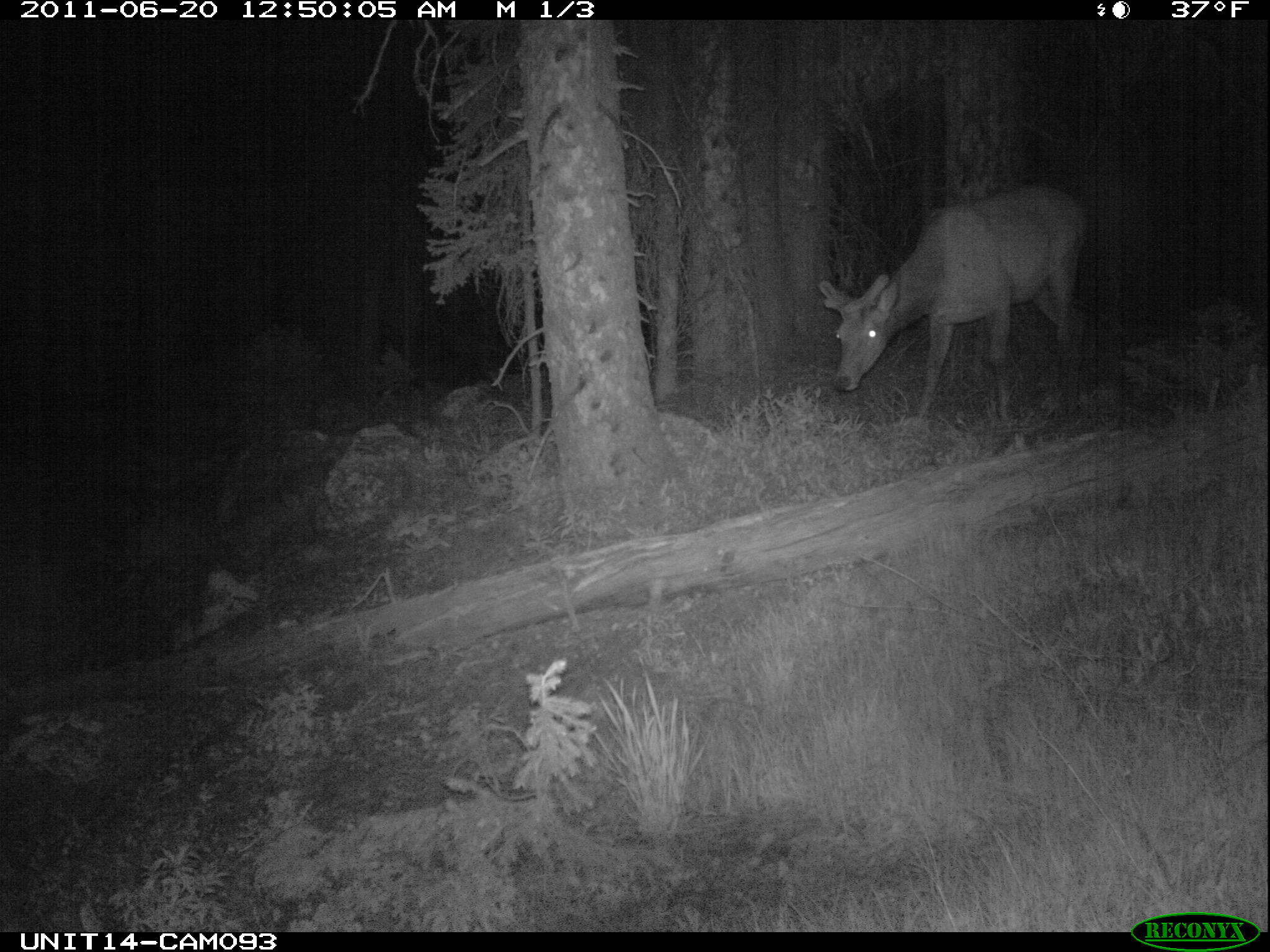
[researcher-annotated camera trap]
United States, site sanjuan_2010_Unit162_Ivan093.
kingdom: Animalia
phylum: Chordata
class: Mammalia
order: Artiodactyla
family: Cervidae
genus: Cervus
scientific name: Cervus elaphus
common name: red deer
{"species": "Cervus elaphus (red deer)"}